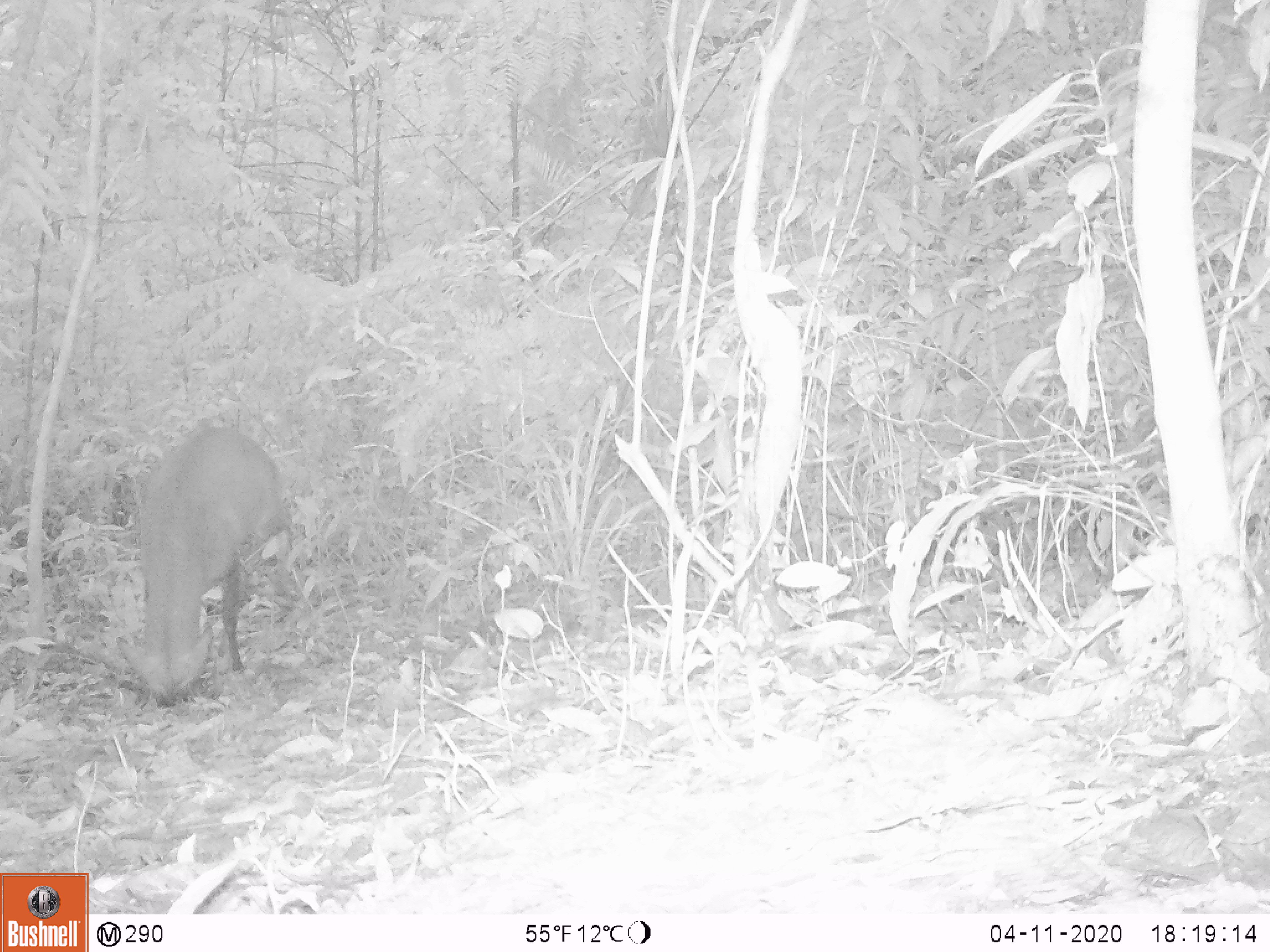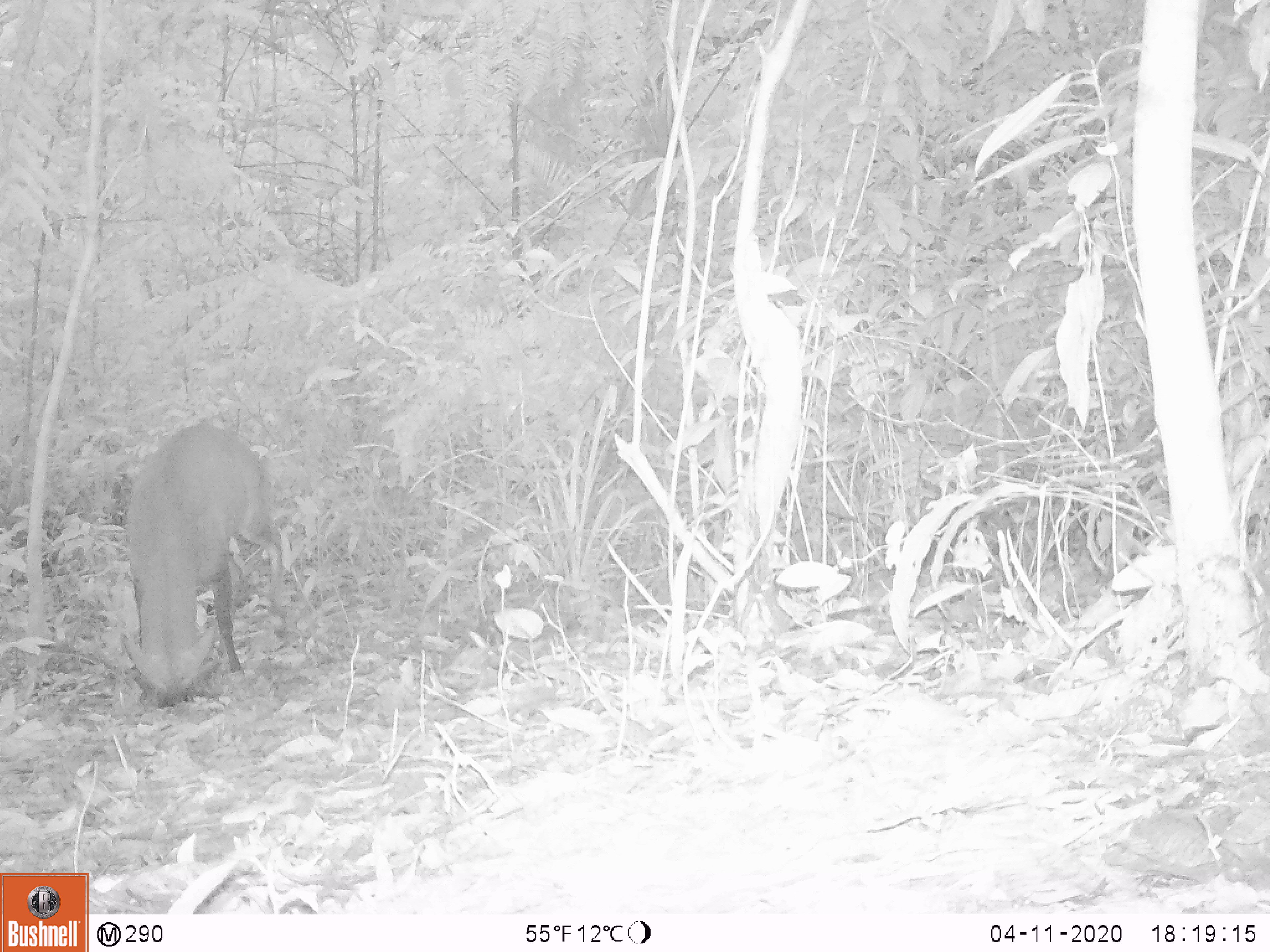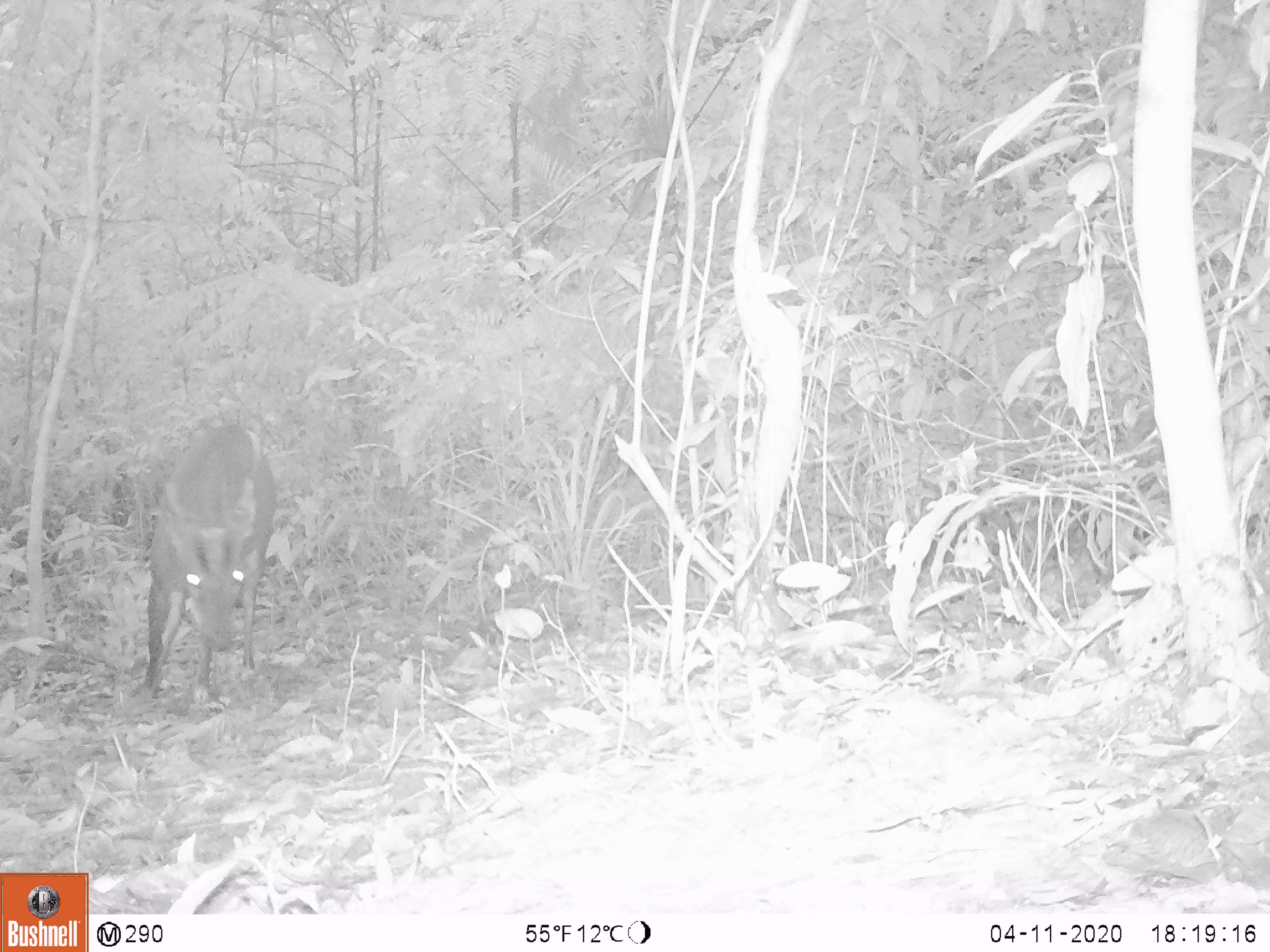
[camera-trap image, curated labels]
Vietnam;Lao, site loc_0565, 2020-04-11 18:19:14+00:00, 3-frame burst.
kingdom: Animalia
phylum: Chordata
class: Mammalia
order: Artiodactyla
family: Cervidae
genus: Muntiacus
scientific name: Muntiacus vuquangensis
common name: large-antlered muntjac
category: large antlered muntjac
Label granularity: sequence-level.